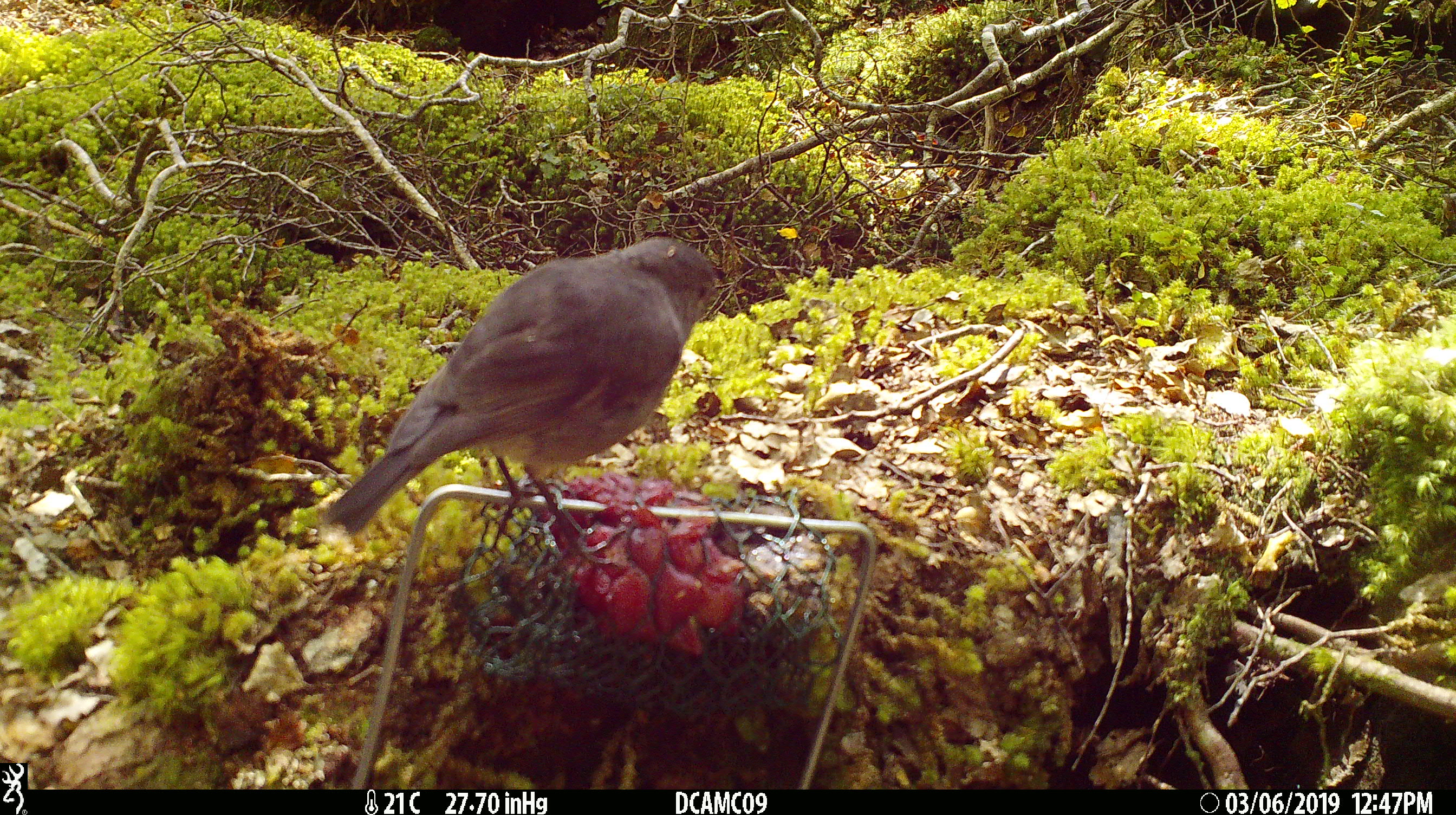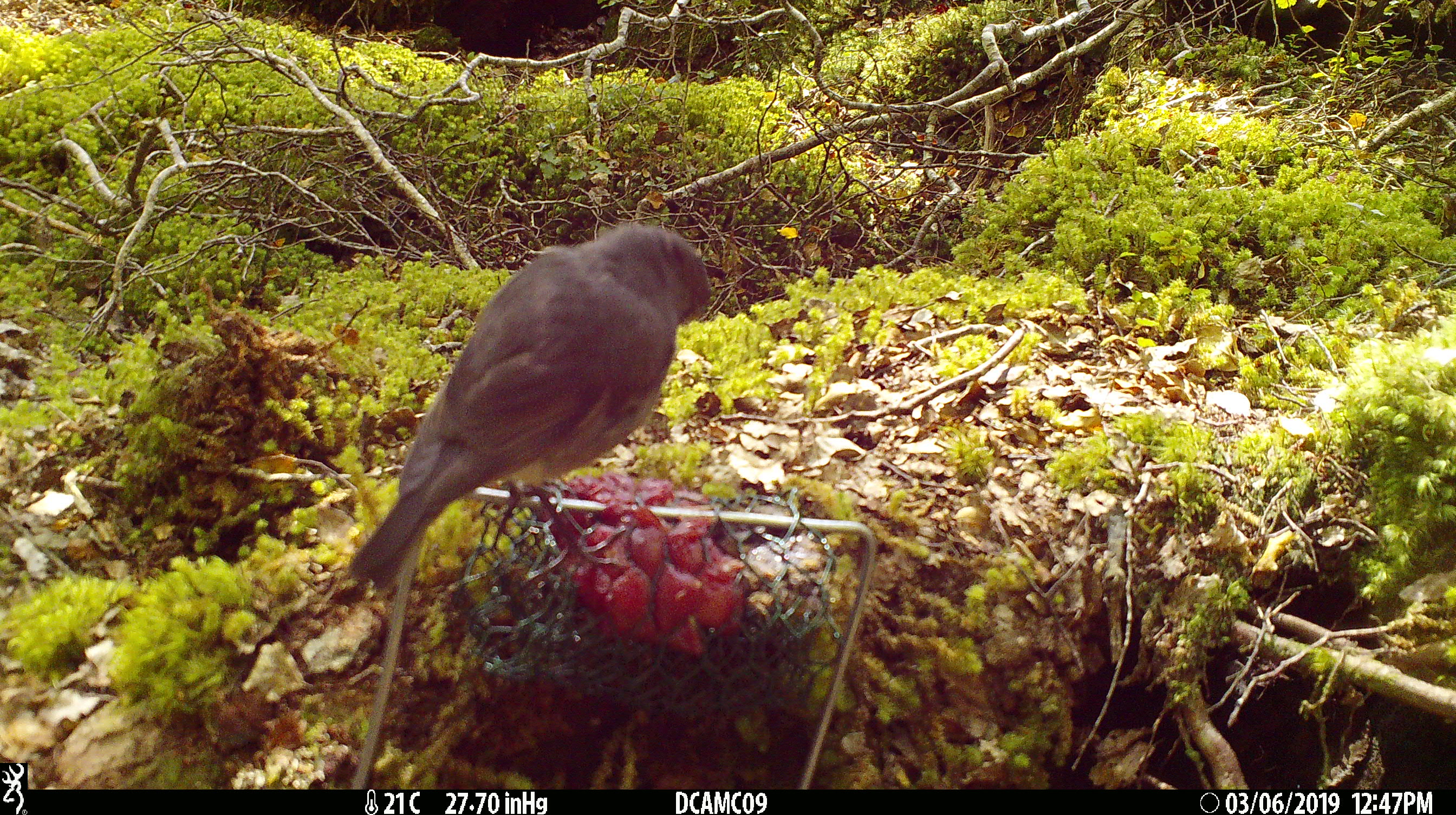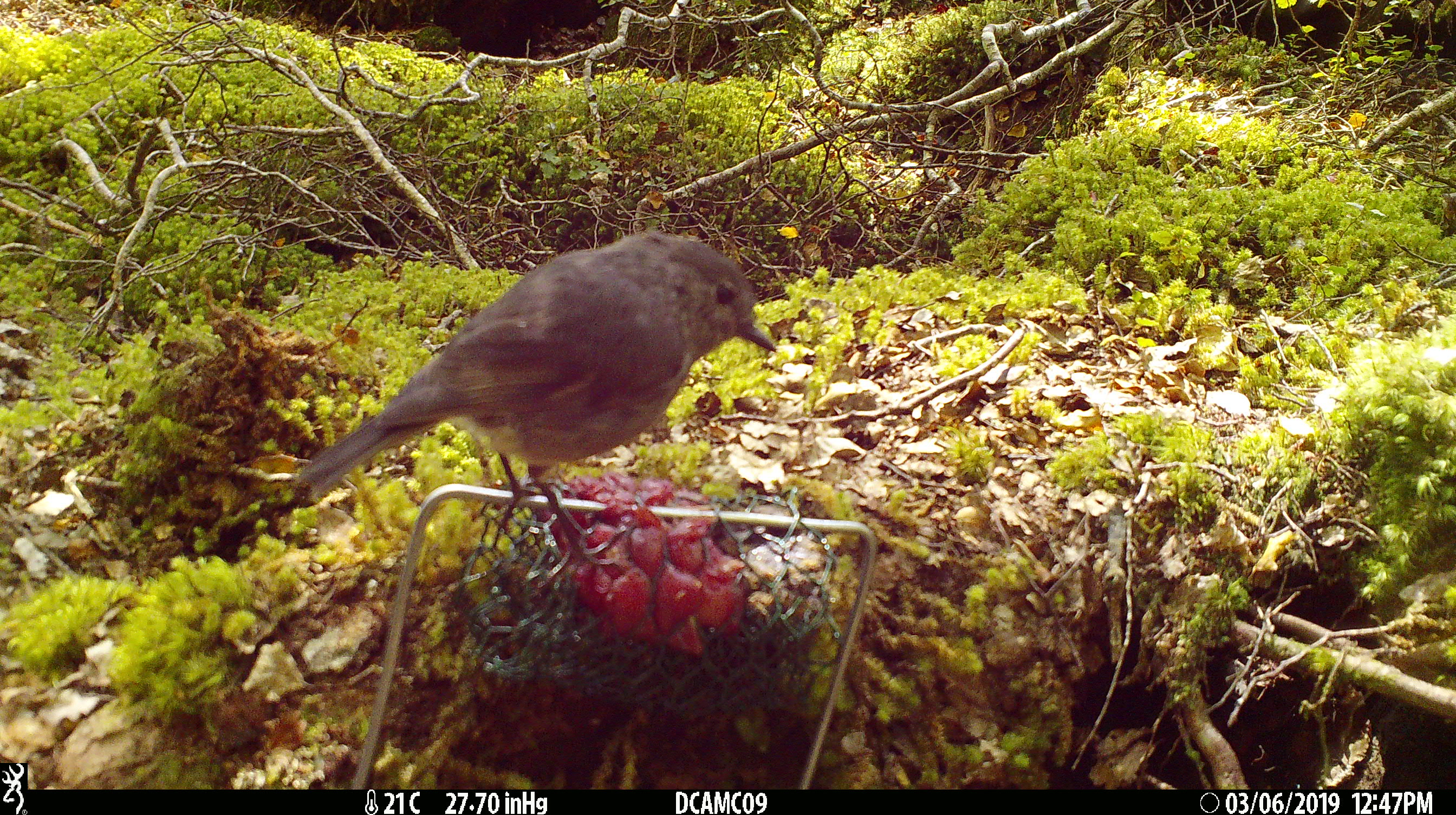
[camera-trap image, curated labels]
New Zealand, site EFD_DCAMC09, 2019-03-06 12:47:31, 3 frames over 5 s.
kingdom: Animalia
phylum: Chordata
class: Aves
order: Passeriformes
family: Petroicidae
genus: Petroica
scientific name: Petroica australis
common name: new zealand robin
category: robin